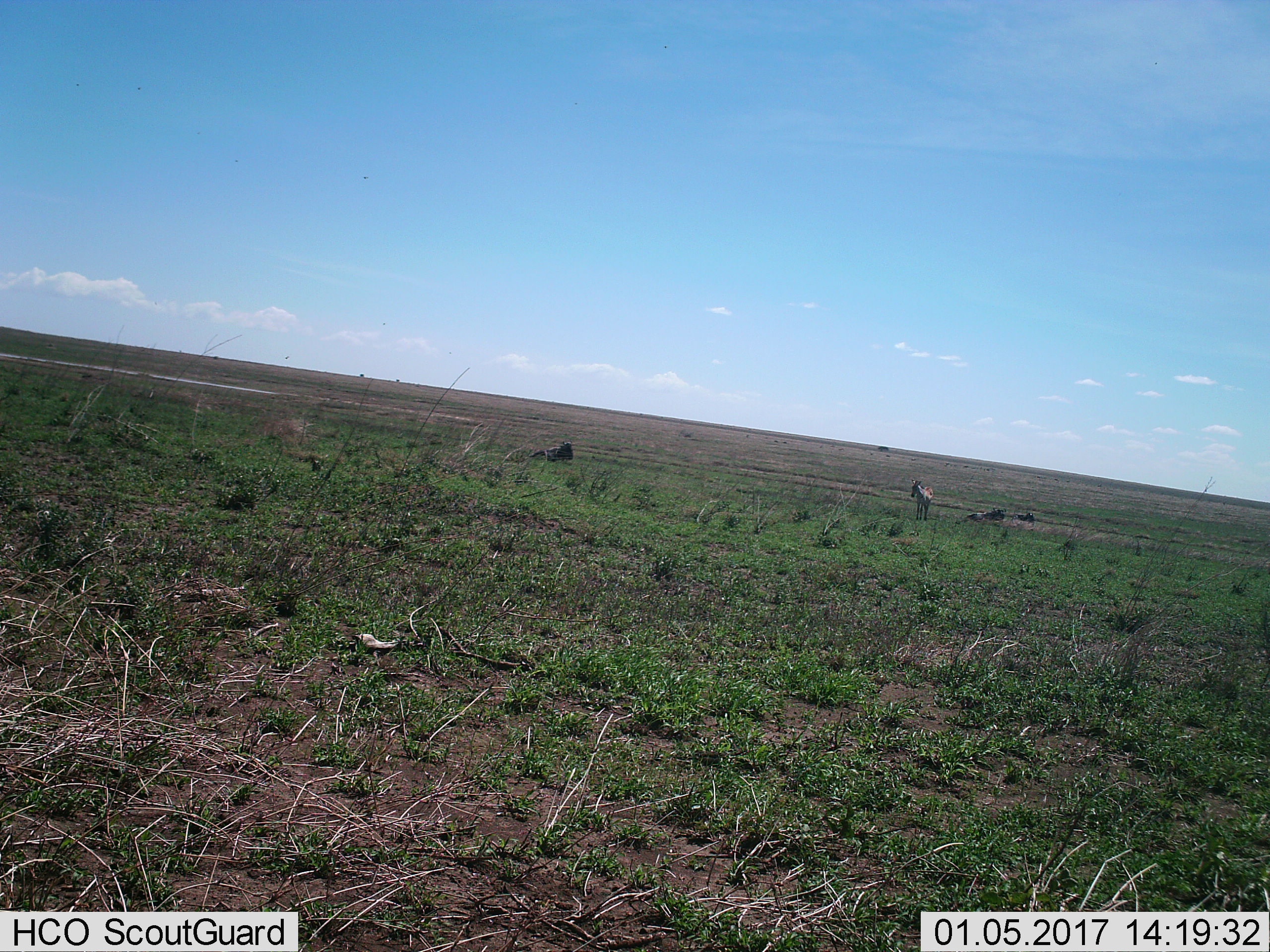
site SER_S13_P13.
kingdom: Animalia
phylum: Chordata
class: Mammalia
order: Perissodactyla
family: Equidae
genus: Equus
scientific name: Equus quagga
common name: plains zebra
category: zebraplains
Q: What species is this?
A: Zebraplains (plains zebra) (Equus quagga).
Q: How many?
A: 1.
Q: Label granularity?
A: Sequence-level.